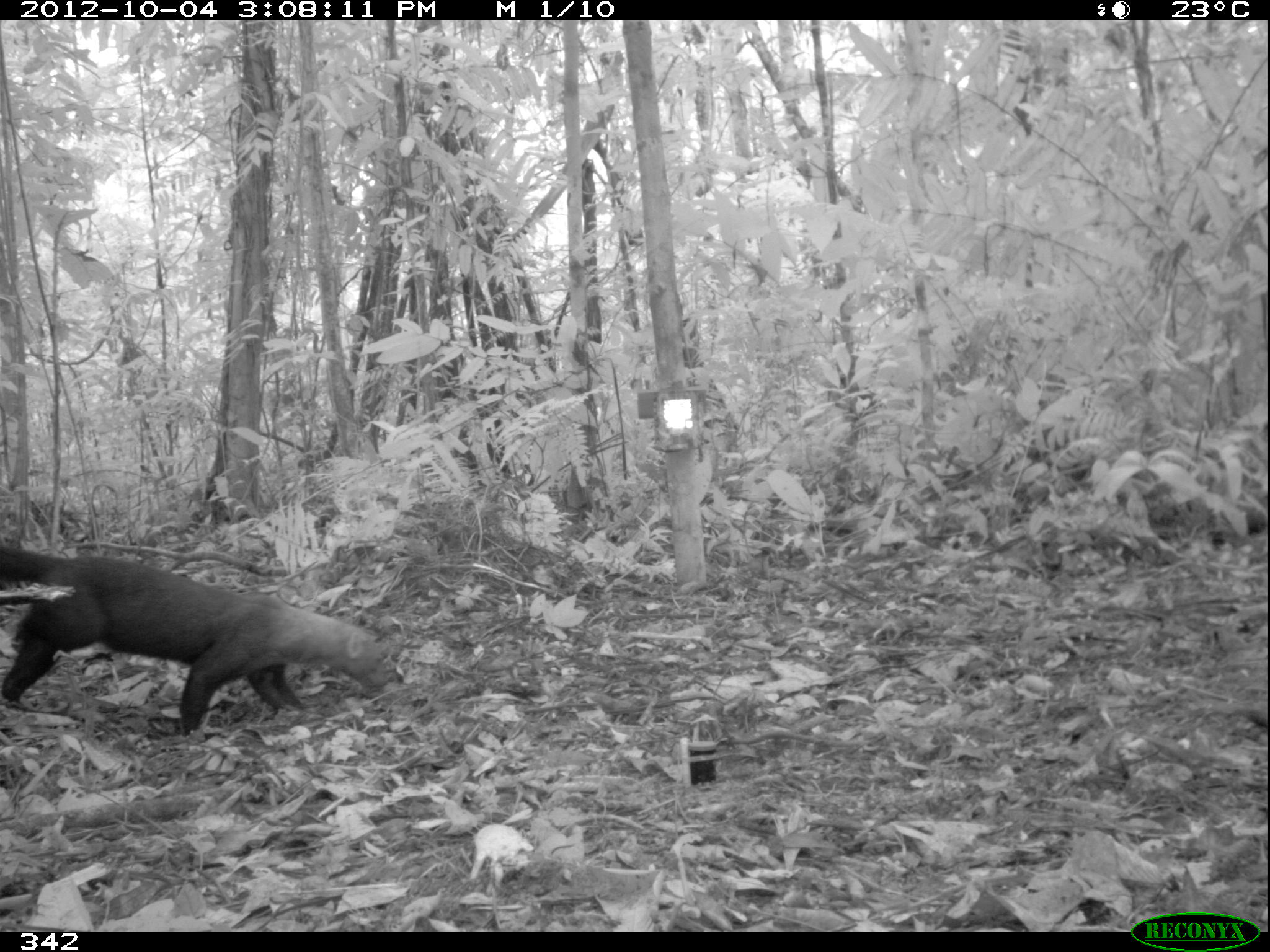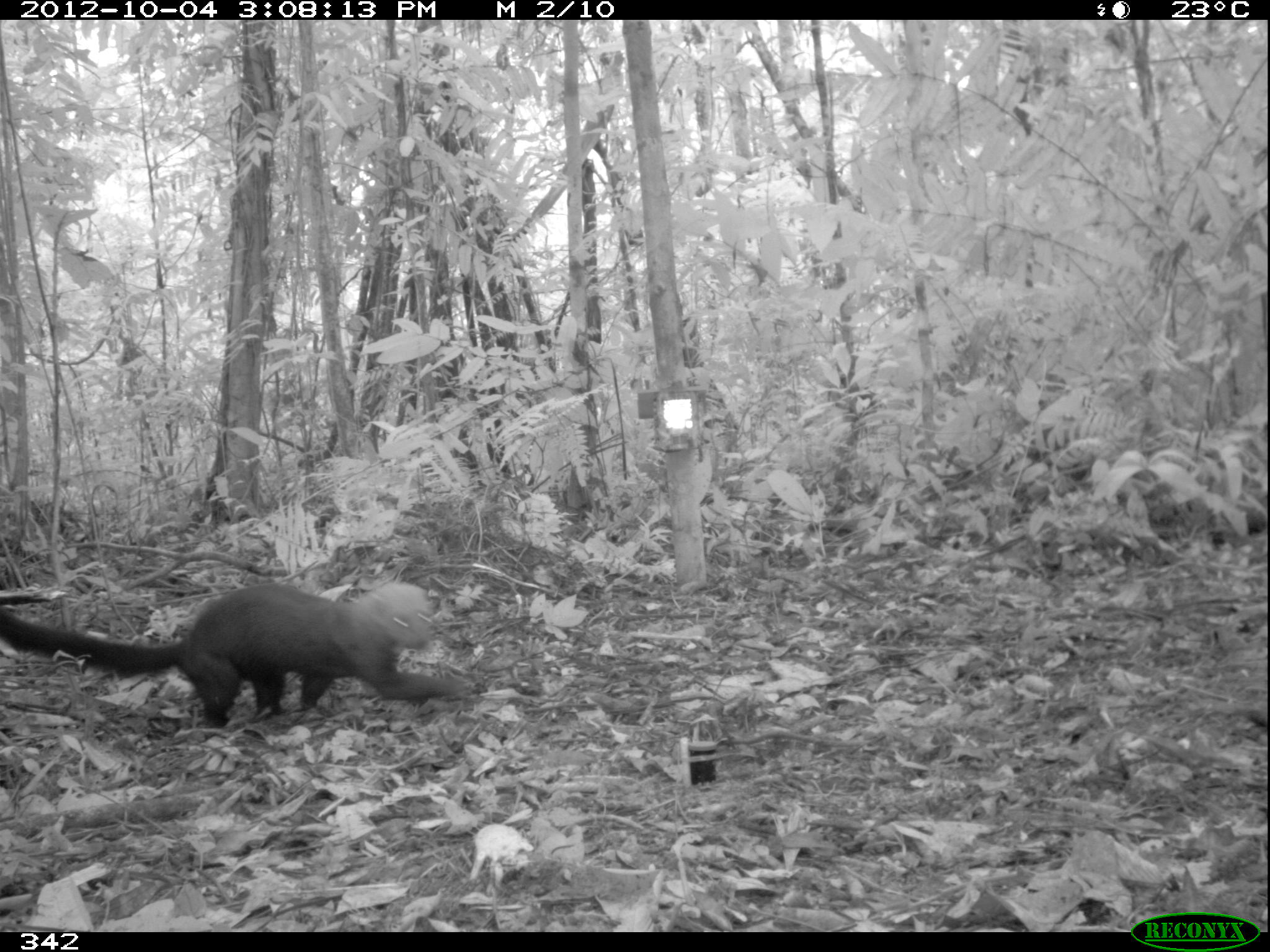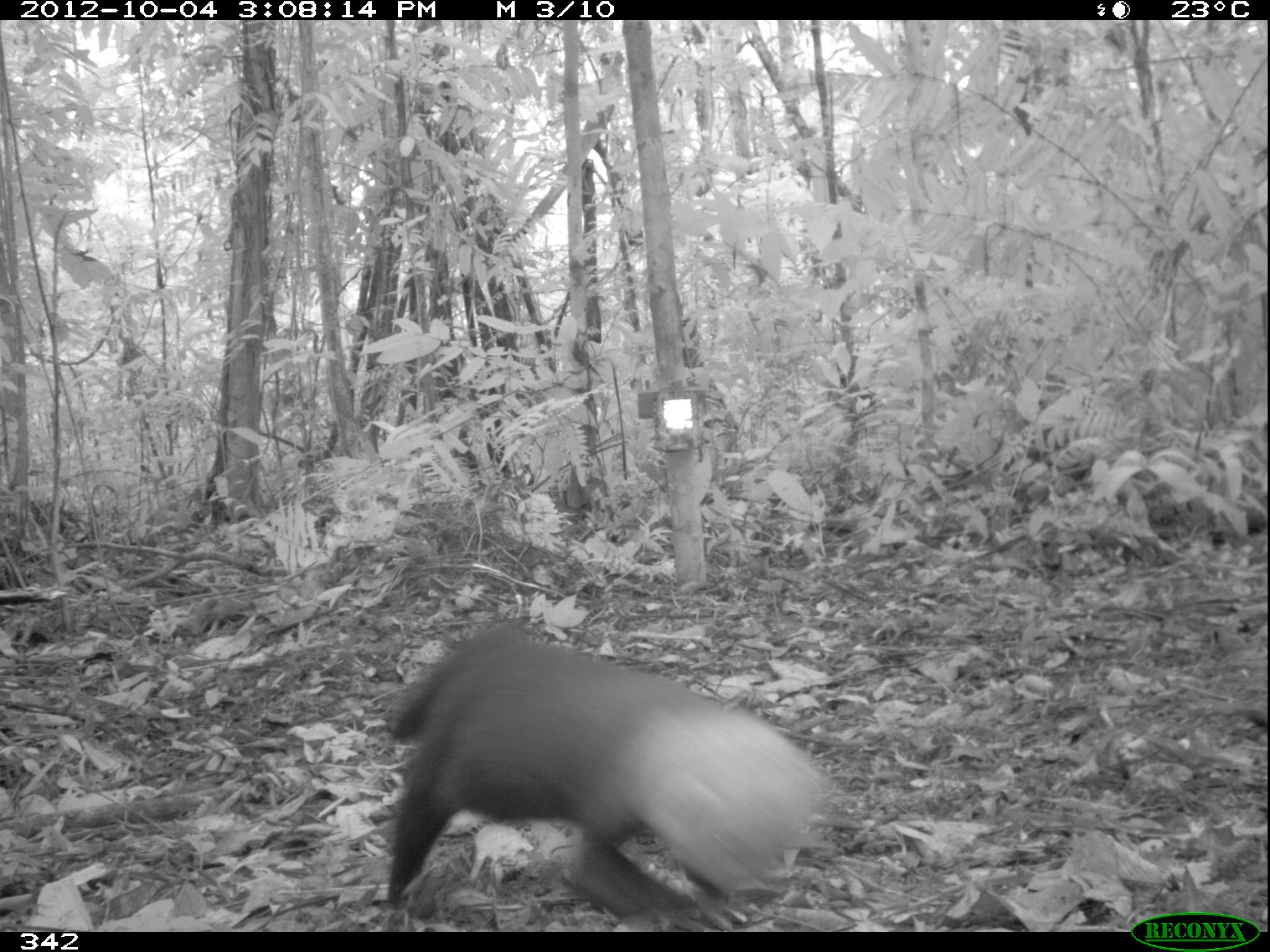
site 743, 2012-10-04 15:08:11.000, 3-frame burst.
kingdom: Animalia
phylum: Chordata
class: Mammalia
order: Carnivora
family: Mustelidae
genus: Eira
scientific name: Eira barbara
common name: tayra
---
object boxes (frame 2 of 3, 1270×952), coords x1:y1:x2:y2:
eira barbara: 1:582:474:727